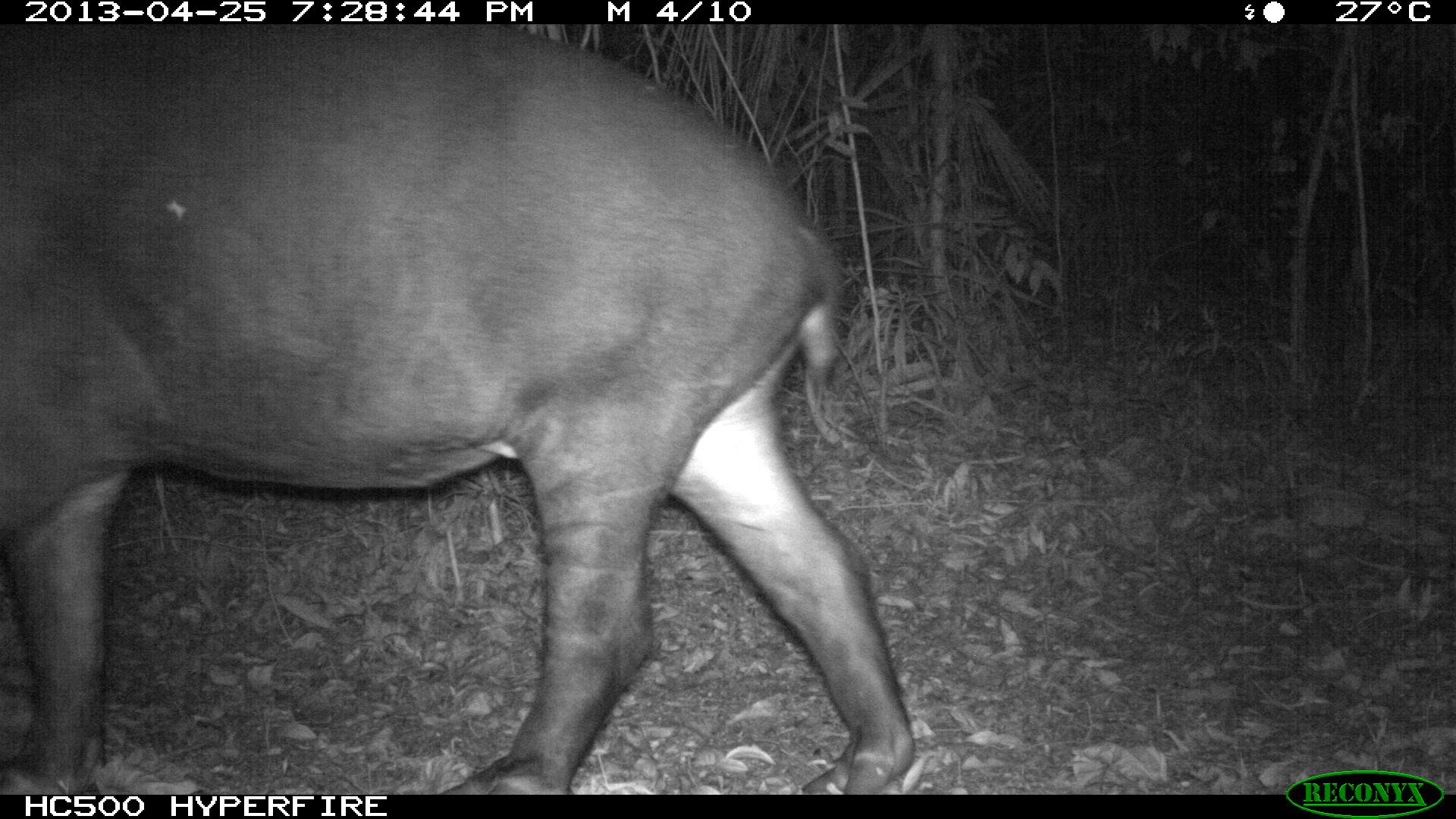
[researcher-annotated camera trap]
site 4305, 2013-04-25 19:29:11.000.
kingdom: Animalia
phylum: Chordata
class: Mammalia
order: Perissodactyla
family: Tapiridae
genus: Tapirus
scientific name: Tapirus bairdii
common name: baird's tapir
Tapirus bairdii (baird's tapir), count 1.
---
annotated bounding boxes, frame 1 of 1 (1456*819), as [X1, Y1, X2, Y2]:
tapirus bairdii: [0, 25, 916, 794]